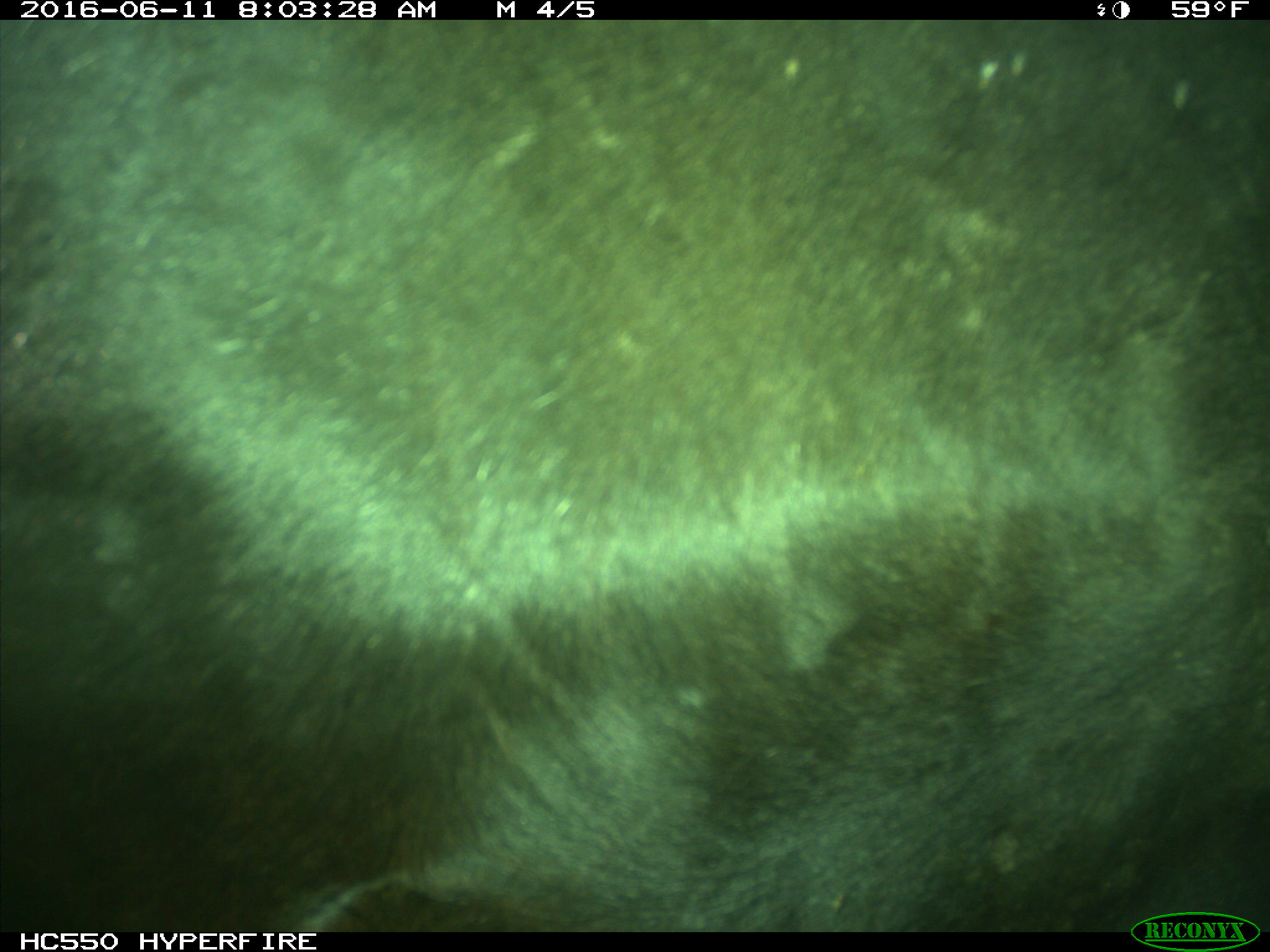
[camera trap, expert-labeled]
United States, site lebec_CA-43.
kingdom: Animalia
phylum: Chordata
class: Mammalia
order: Artiodactyla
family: Bovidae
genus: Bos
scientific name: Bos taurus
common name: domestic cow